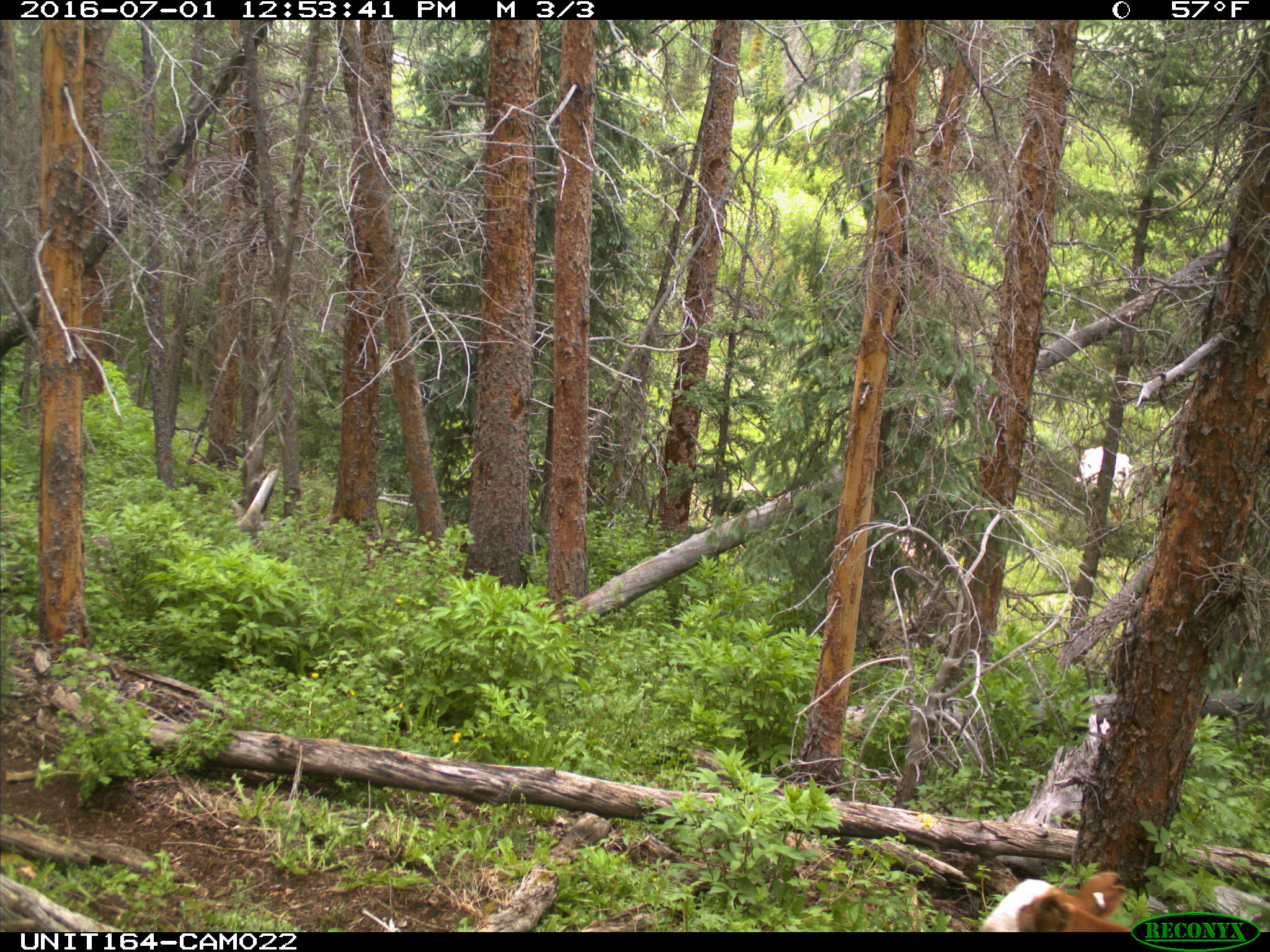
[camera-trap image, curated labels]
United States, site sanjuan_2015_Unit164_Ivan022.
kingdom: Animalia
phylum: Chordata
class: Mammalia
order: Artiodactyla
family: Bovidae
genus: Bos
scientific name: Bos taurus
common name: domestic cow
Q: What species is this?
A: Bos taurus (domestic cow).